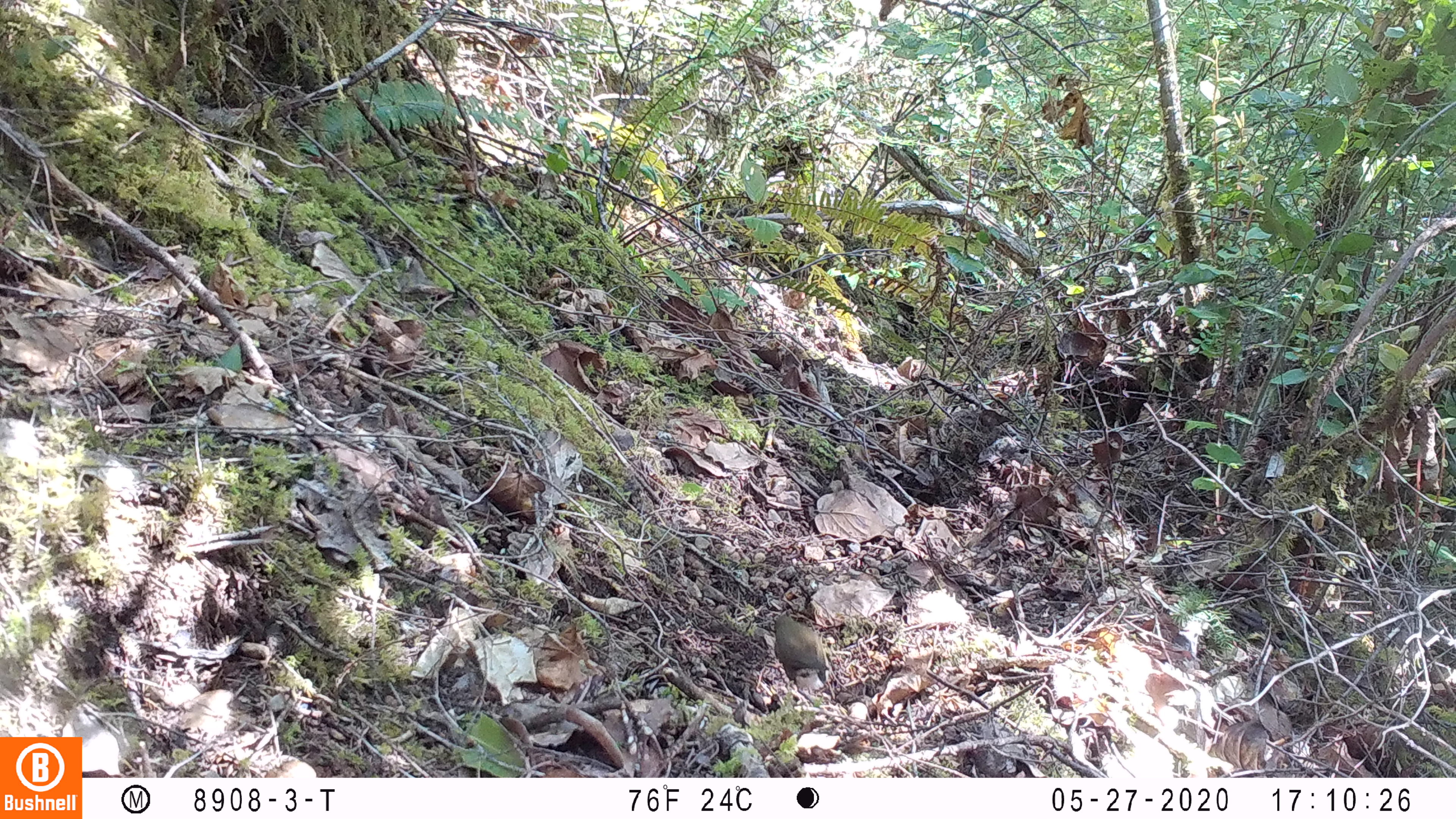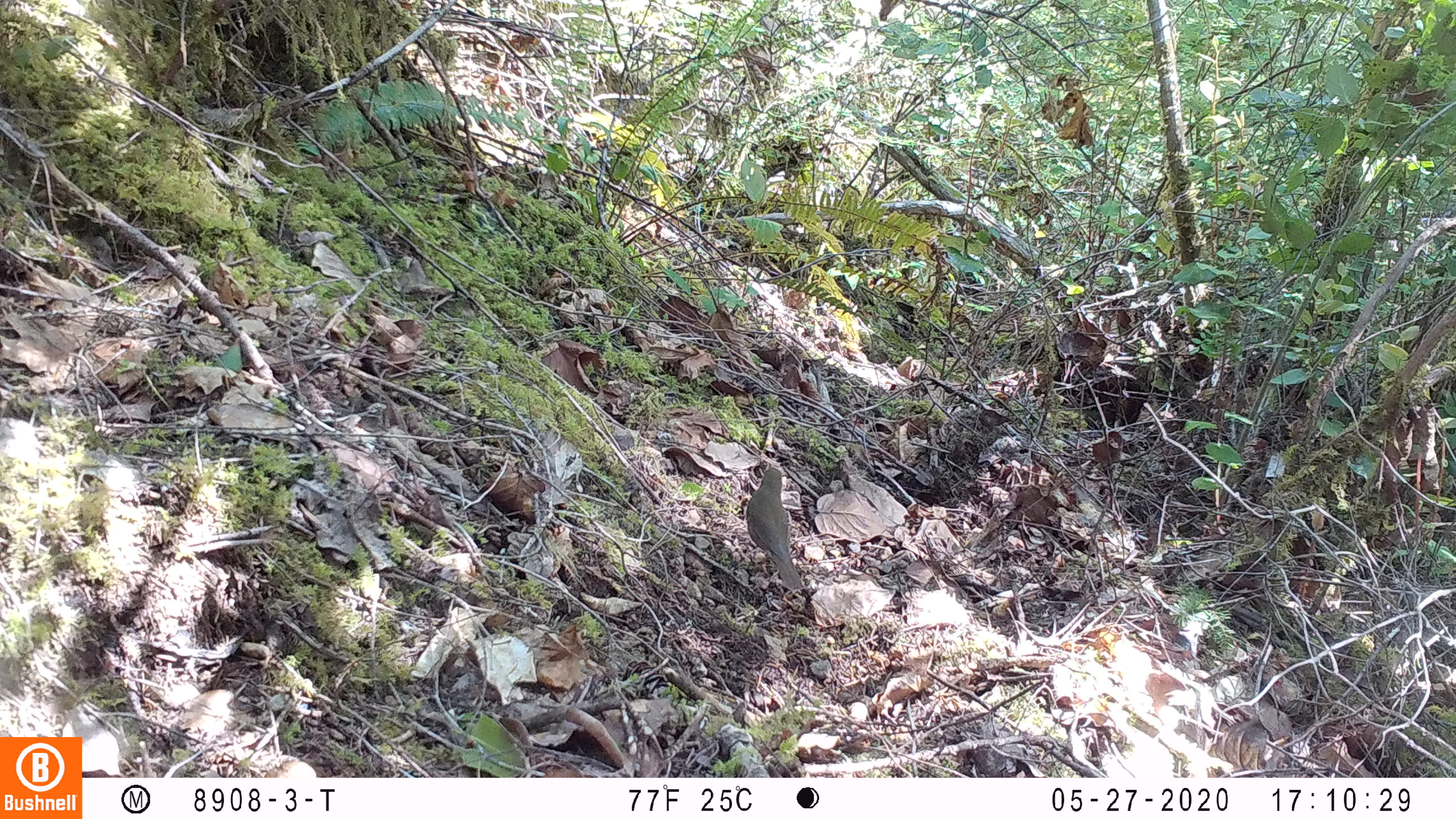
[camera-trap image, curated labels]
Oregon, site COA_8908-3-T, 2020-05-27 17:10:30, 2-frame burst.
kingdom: Animalia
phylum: Chordata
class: Aves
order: Passeriformes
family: Turdidae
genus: Catharus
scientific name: Catharus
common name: brown thrushes and nightingale-thrushes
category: catharus species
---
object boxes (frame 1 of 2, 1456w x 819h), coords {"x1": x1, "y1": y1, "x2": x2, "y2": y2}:
catharus species: {"x1": 771, "y1": 606, "x2": 836, "y2": 693}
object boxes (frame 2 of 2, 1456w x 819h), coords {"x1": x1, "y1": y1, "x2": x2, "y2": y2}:
catharus species: {"x1": 741, "y1": 461, "x2": 809, "y2": 595}